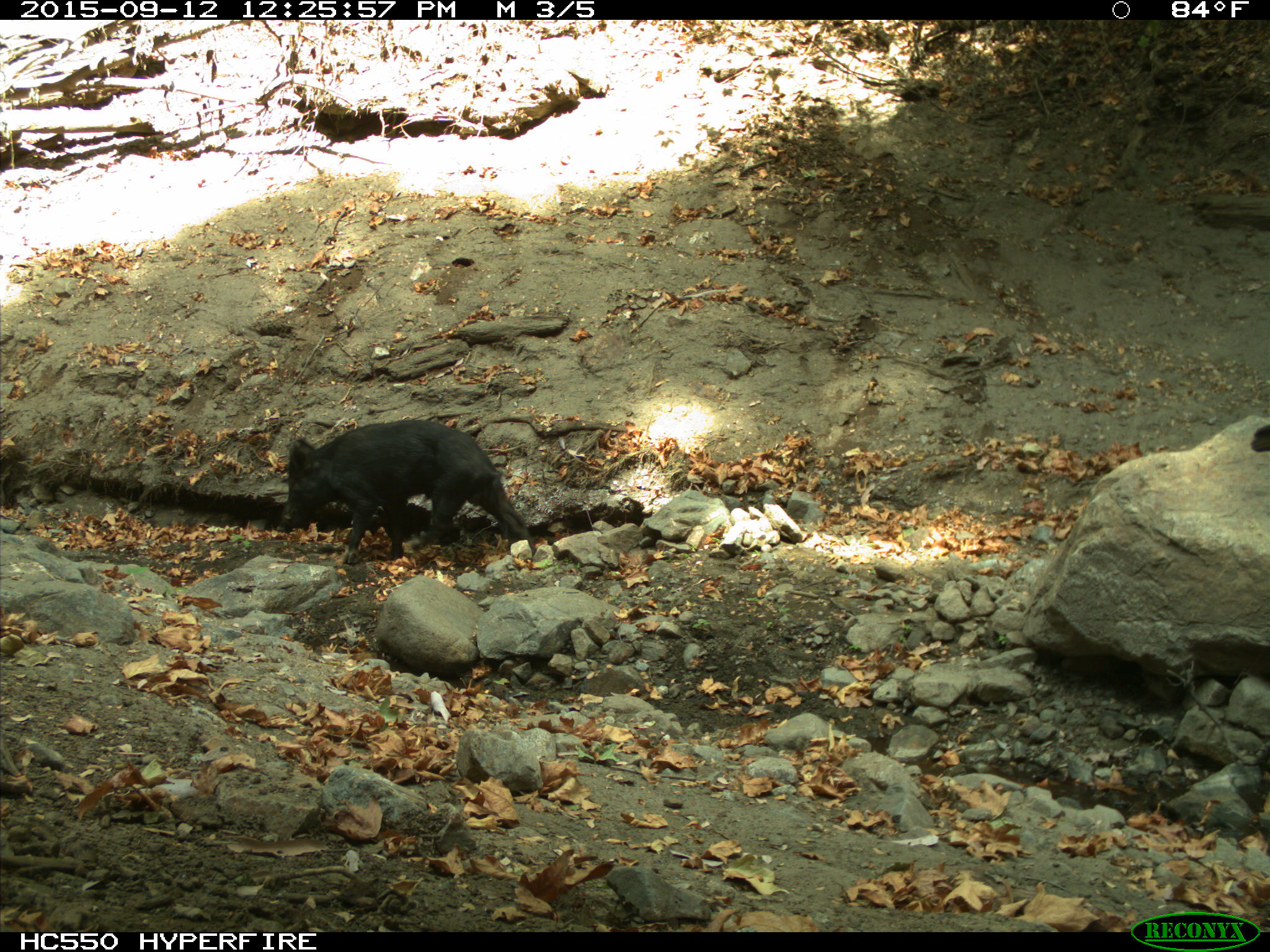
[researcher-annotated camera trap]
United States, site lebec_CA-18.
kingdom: Animalia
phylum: Chordata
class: Mammalia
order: Artiodactyla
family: Suidae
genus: Sus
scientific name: Sus scrofa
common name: wild boar